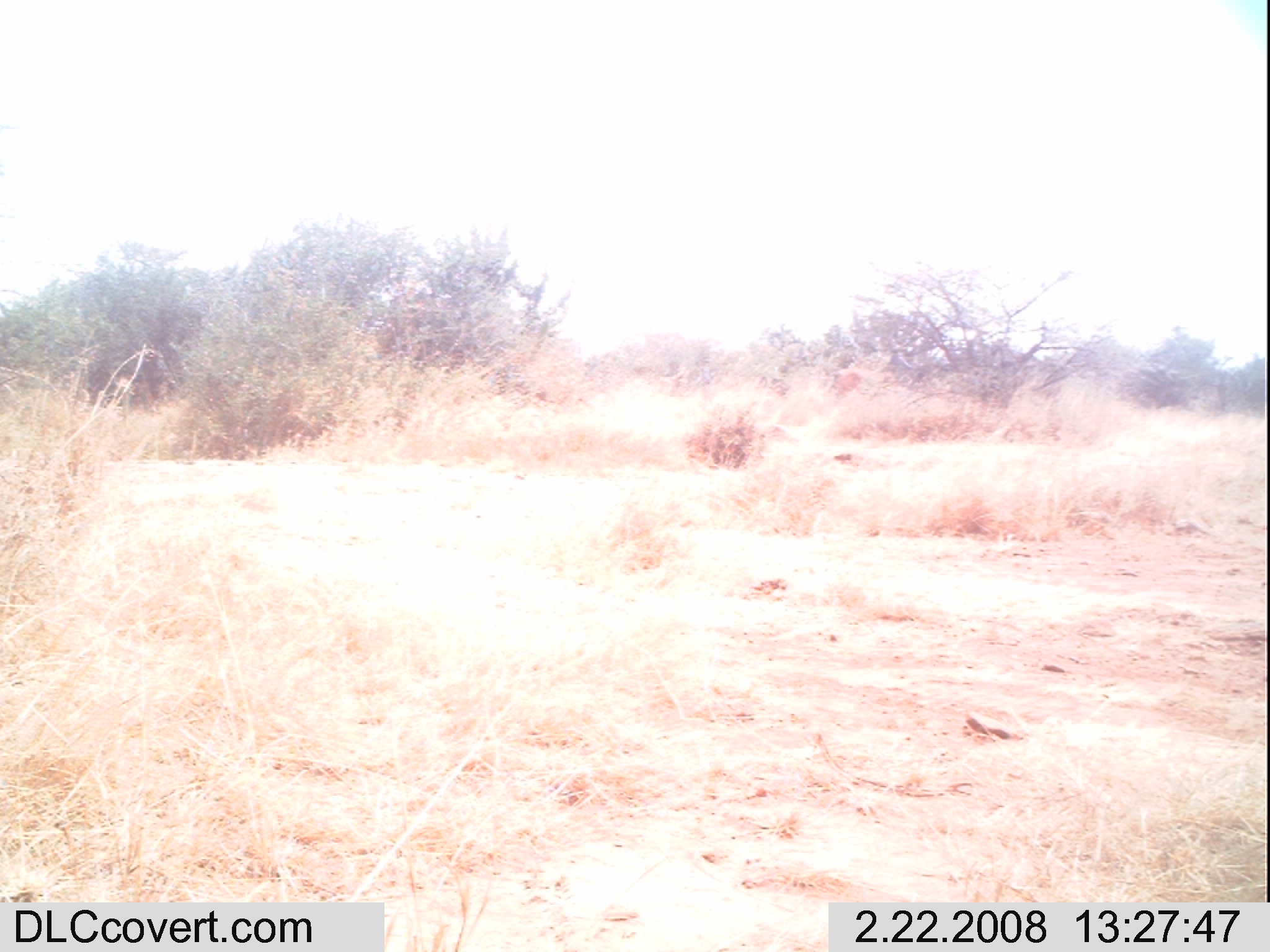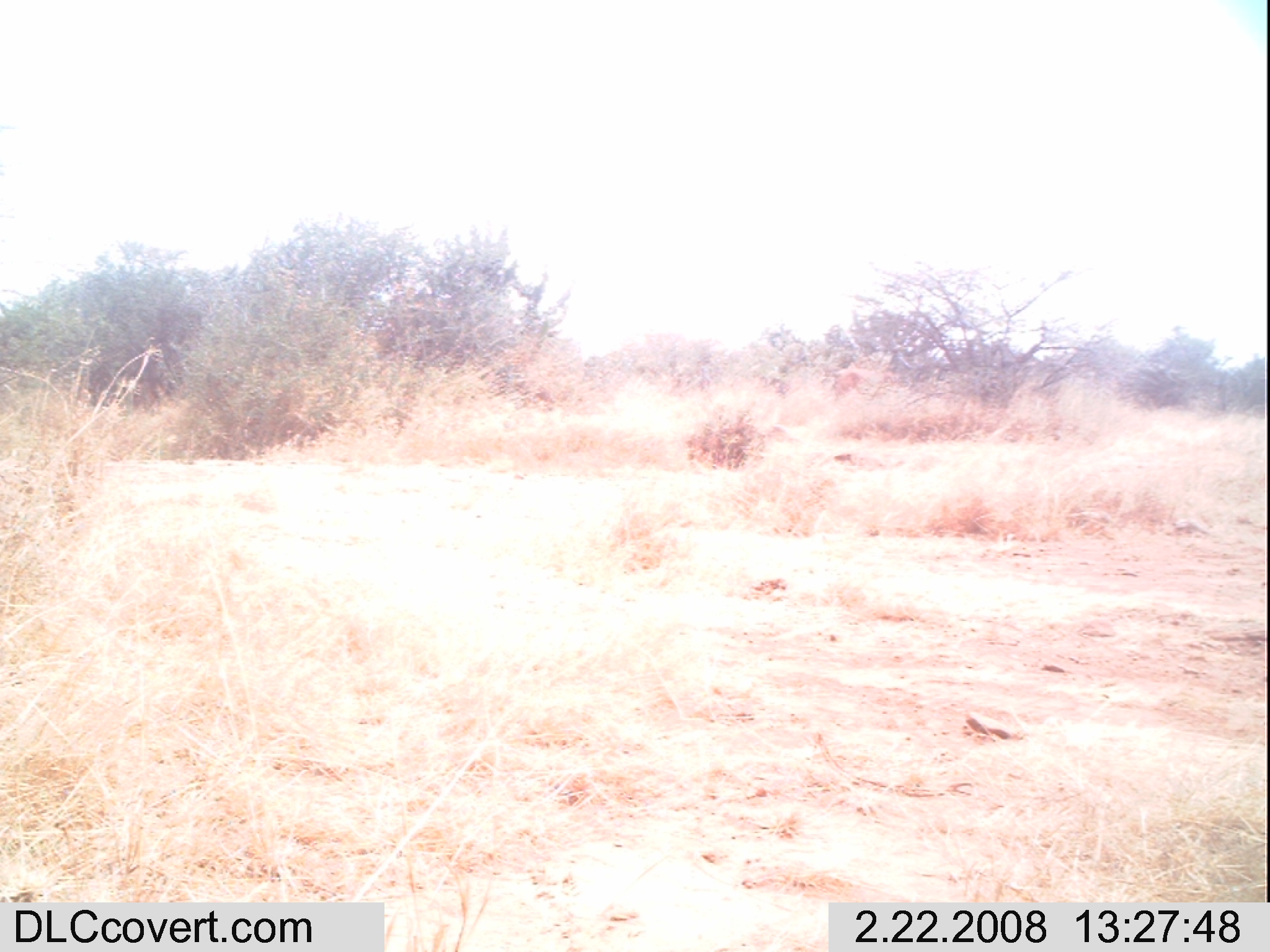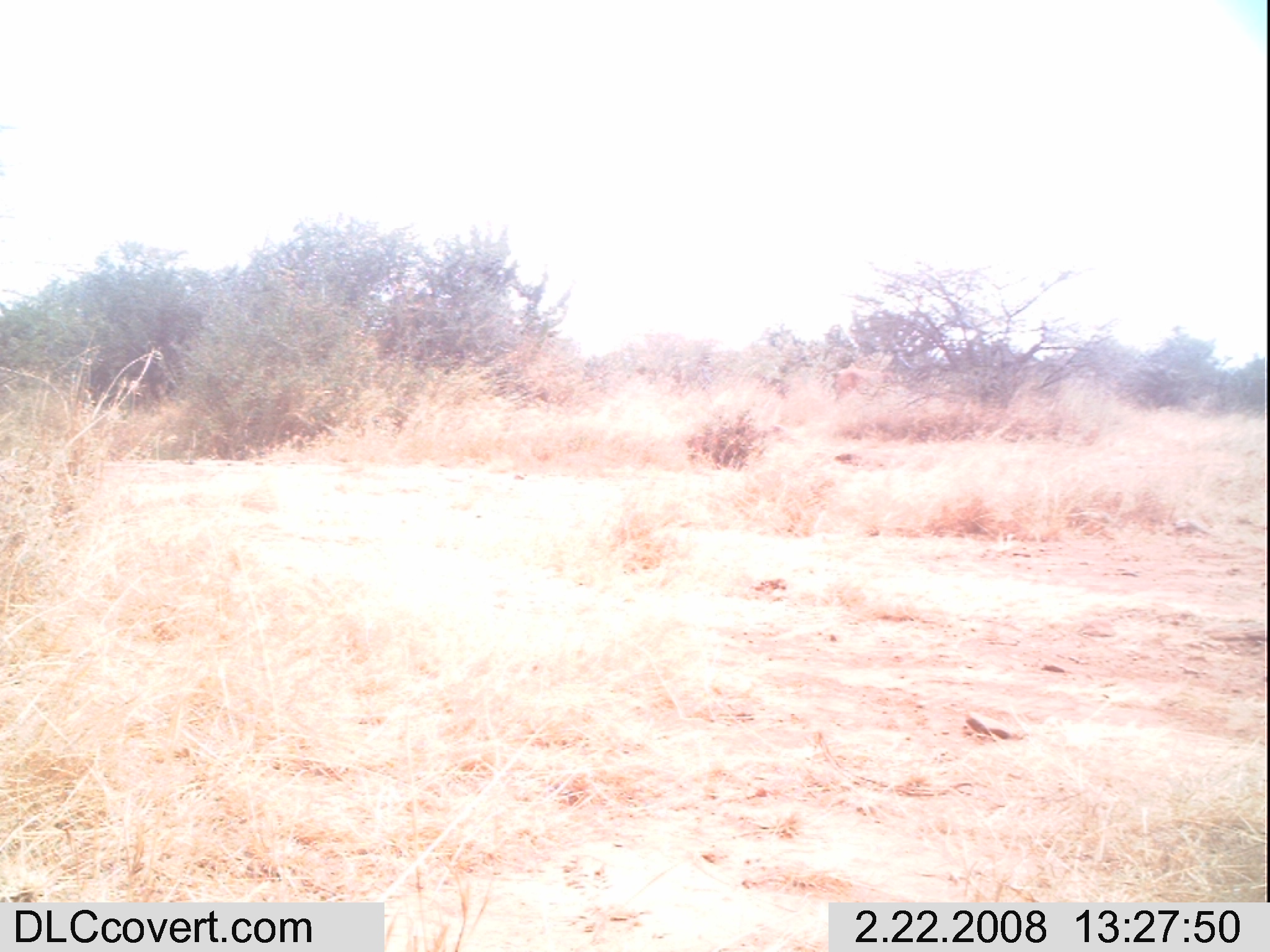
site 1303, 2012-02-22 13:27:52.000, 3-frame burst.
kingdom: Animalia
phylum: Chordata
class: Mammalia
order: Artiodactyla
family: Bovidae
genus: Bos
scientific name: Bos taurus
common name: domestic cattle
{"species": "Bos taurus (domestic cattle)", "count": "1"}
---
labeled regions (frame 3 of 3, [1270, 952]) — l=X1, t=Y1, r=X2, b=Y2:
bos taurus: l=831, t=369, r=881, b=400